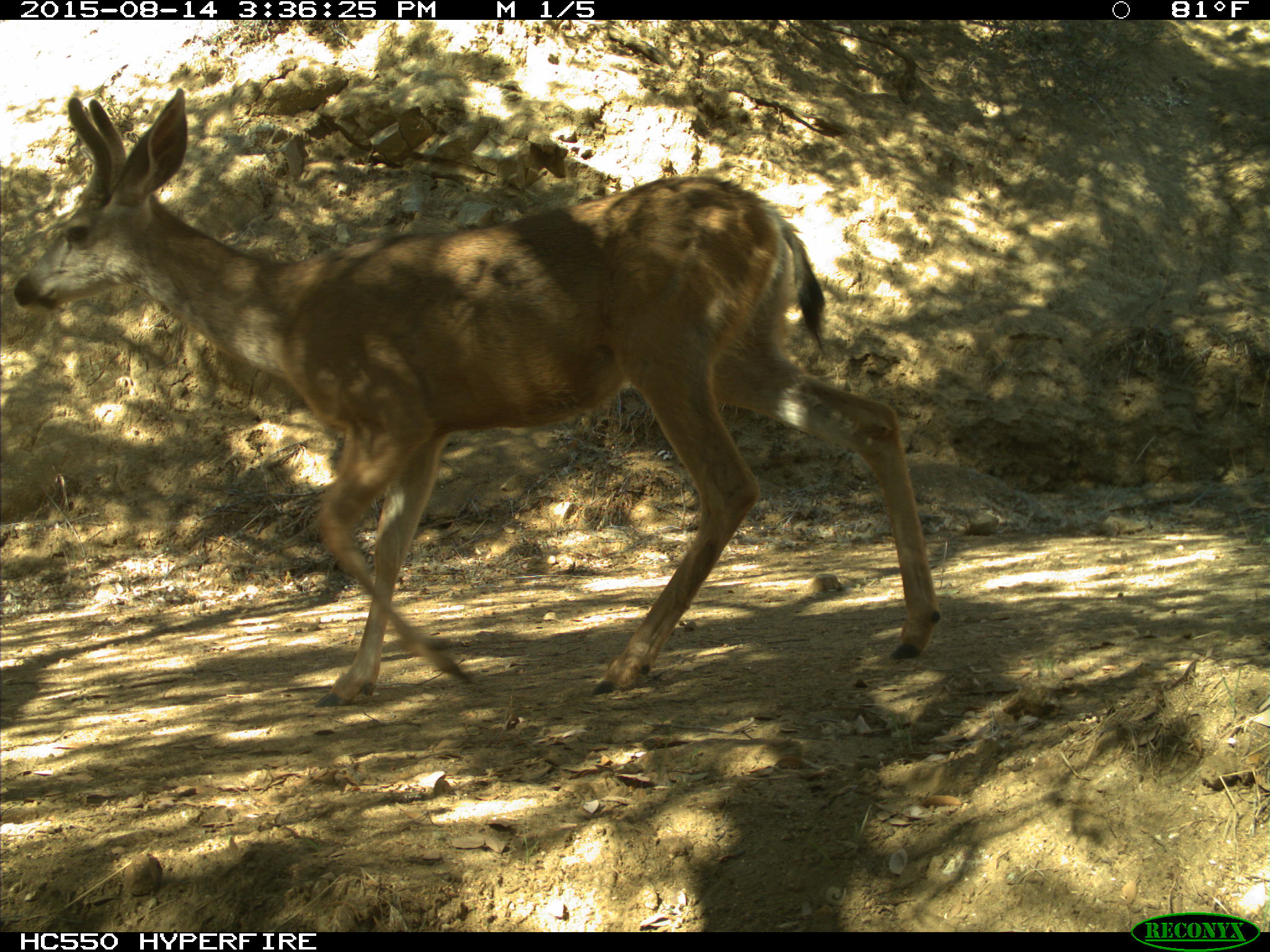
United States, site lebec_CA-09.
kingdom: Animalia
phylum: Chordata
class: Mammalia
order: Artiodactyla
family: Cervidae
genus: Odocoileus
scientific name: Odocoileus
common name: deer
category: unidentified deer